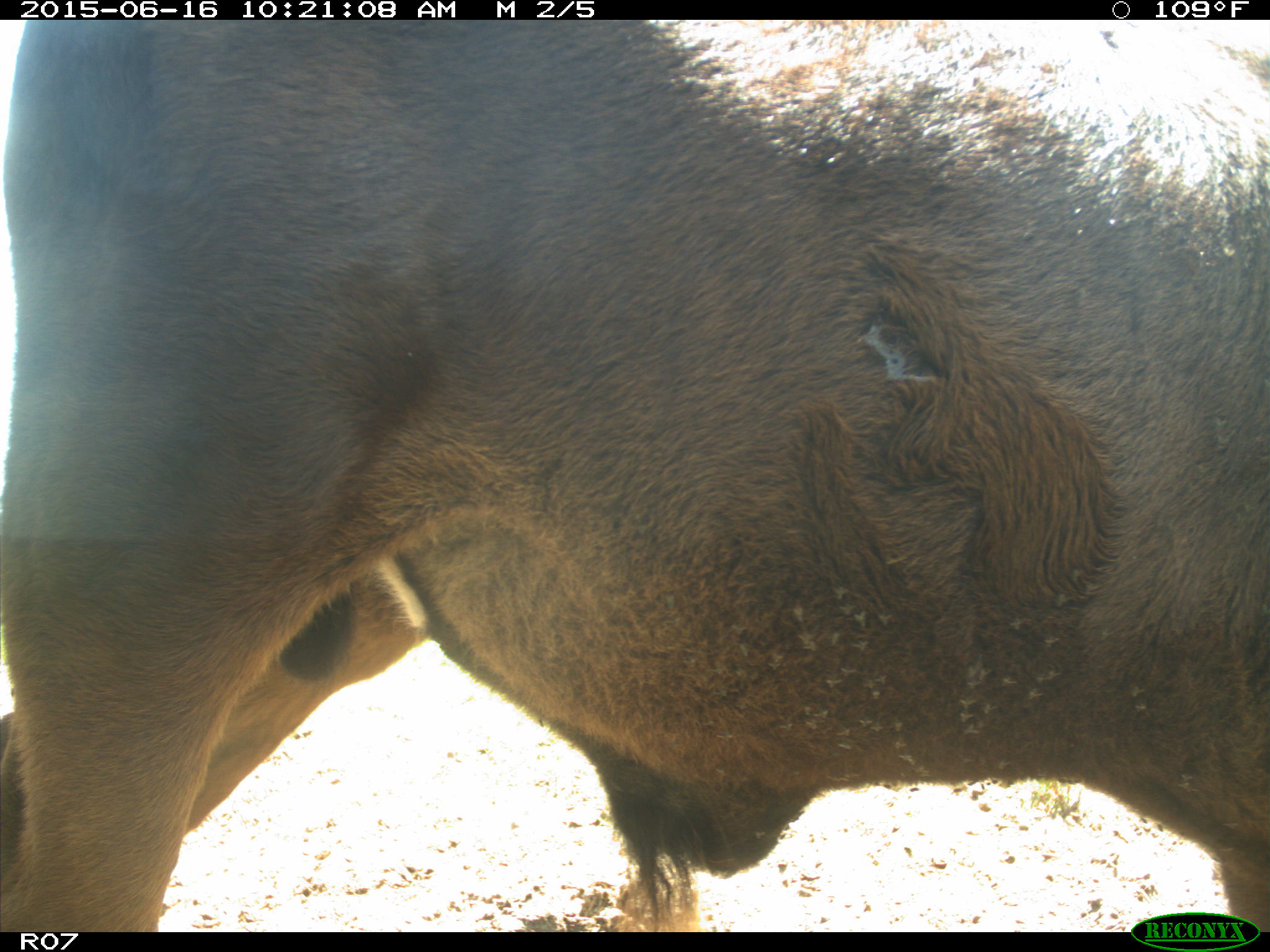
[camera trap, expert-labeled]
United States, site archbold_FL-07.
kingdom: Animalia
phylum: Chordata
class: Mammalia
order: Artiodactyla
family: Bovidae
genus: Bos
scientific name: Bos taurus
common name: domestic cow